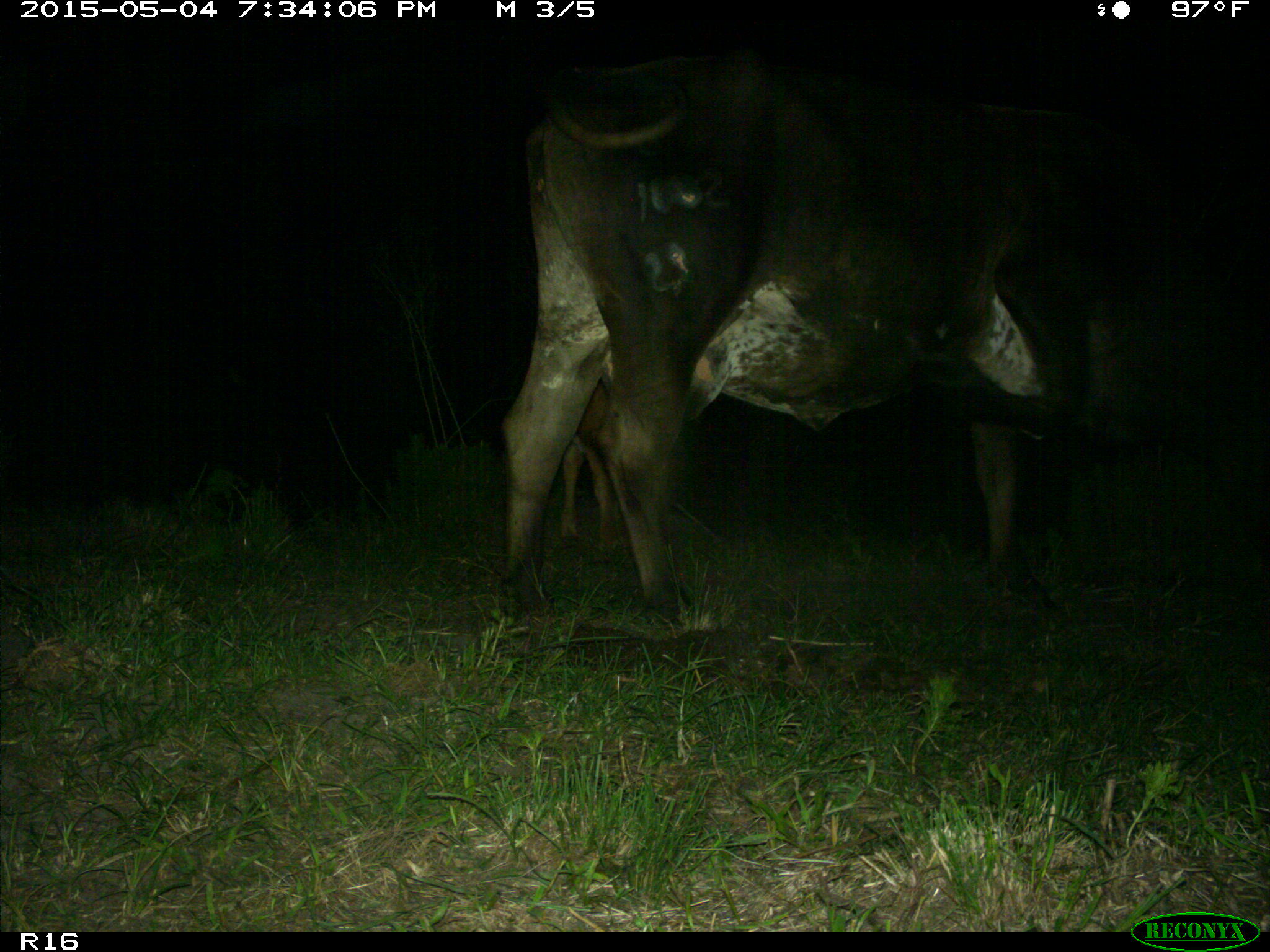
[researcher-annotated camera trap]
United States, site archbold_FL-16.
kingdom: Animalia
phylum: Chordata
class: Mammalia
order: Artiodactyla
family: Bovidae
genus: Bos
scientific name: Bos taurus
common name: domestic cow